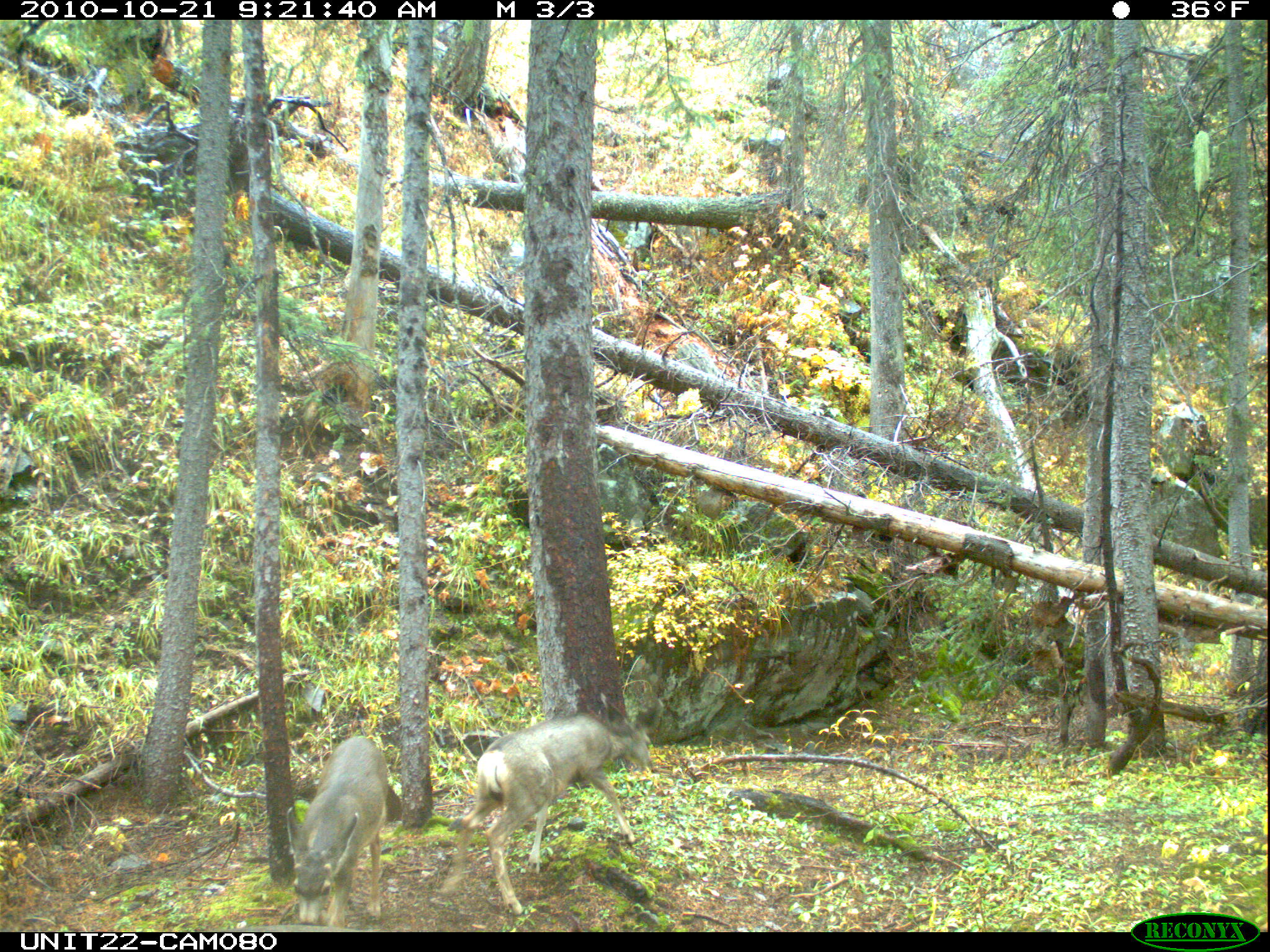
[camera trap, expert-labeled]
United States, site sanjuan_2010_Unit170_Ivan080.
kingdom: Animalia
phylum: Chordata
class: Mammalia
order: Artiodactyla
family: Cervidae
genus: Odocoileus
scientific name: Odocoileus hemionus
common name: mule deer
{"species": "Odocoileus hemionus (mule deer)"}